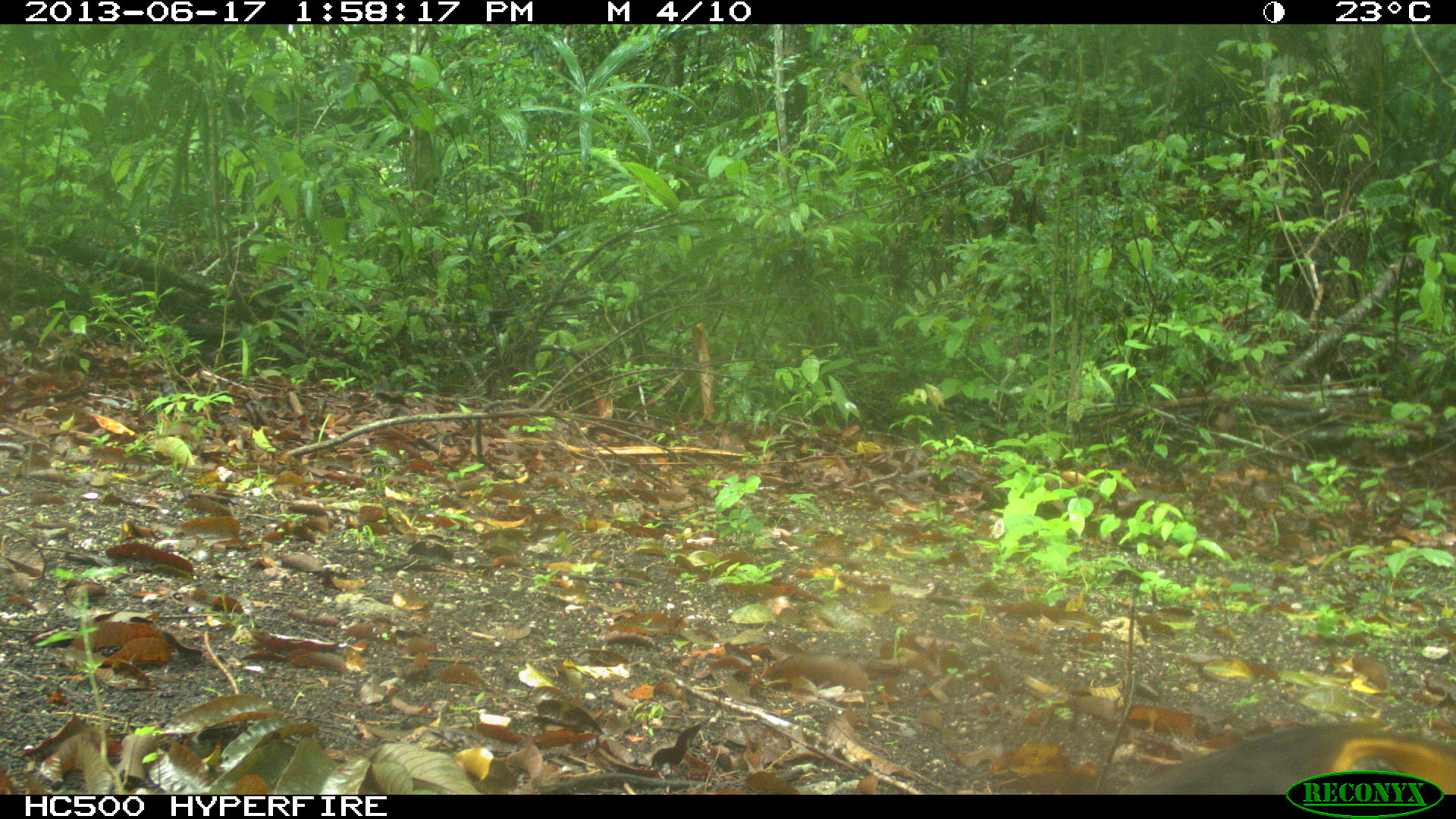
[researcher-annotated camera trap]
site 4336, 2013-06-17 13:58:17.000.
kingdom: Animalia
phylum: Chordata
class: Aves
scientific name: Aves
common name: birds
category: unknown raptor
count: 1